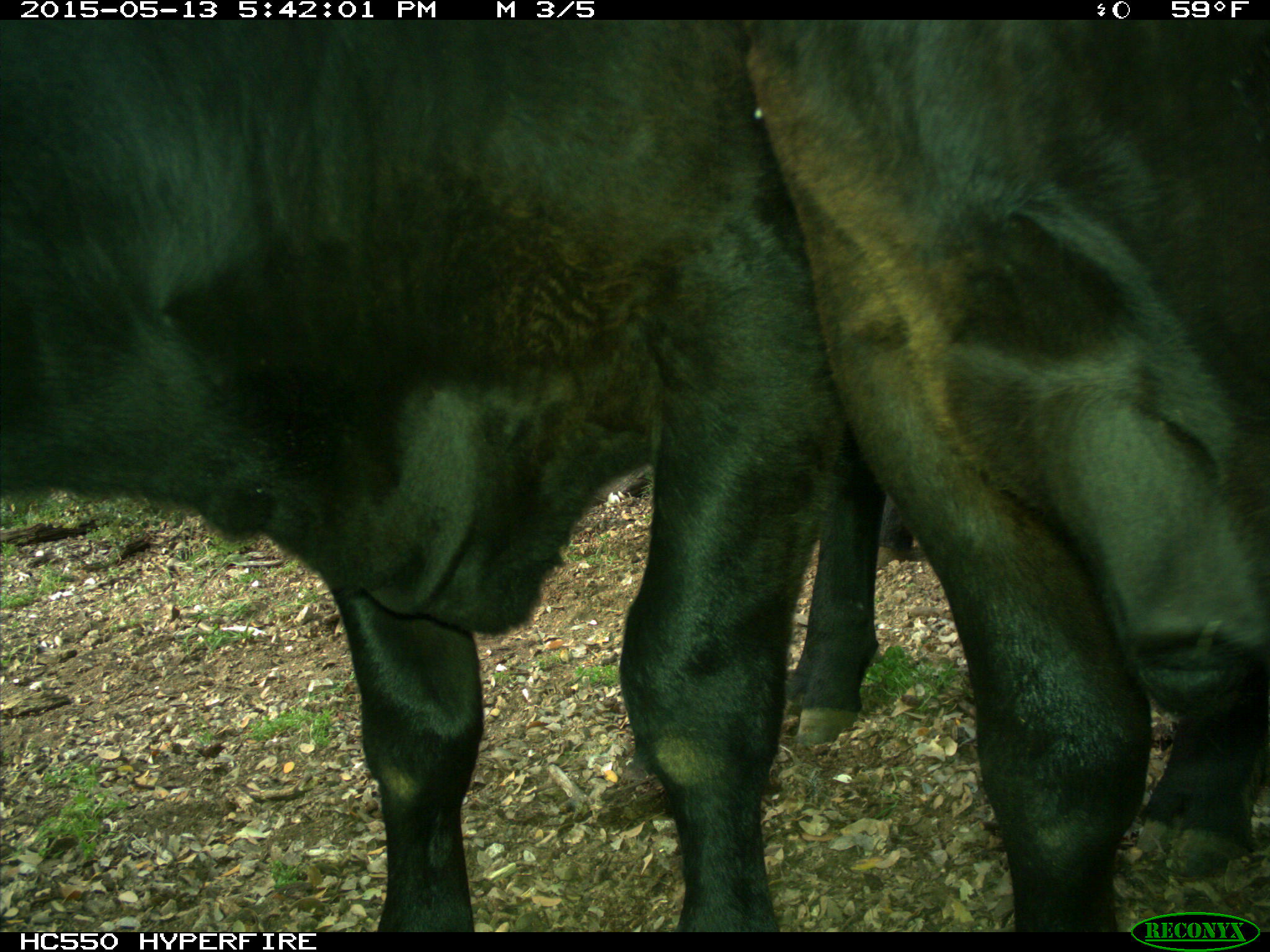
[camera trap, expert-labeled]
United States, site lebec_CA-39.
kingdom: Animalia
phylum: Chordata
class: Mammalia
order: Artiodactyla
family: Bovidae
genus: Bos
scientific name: Bos taurus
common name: domestic cow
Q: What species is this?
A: Bos taurus (domestic cow).